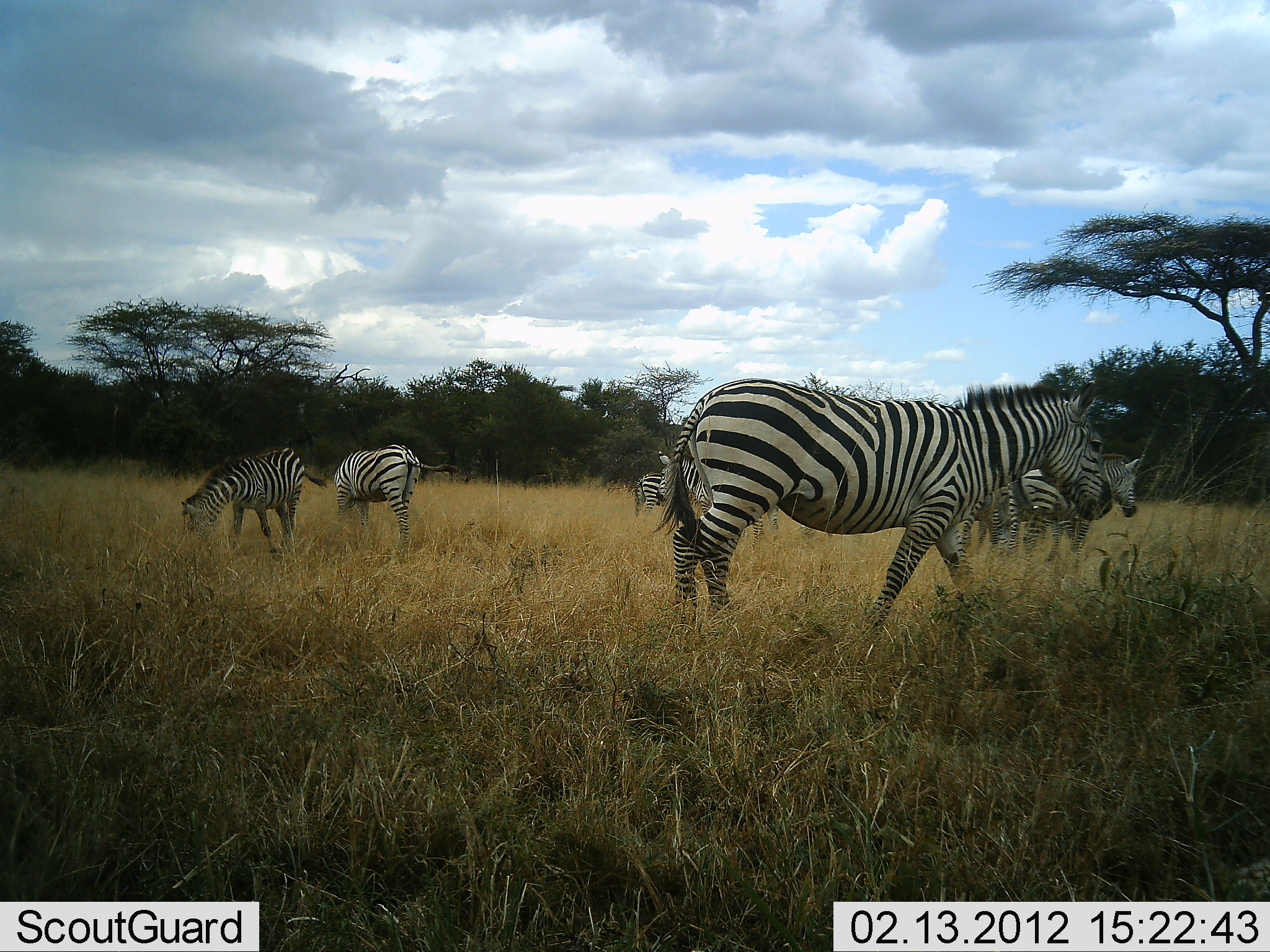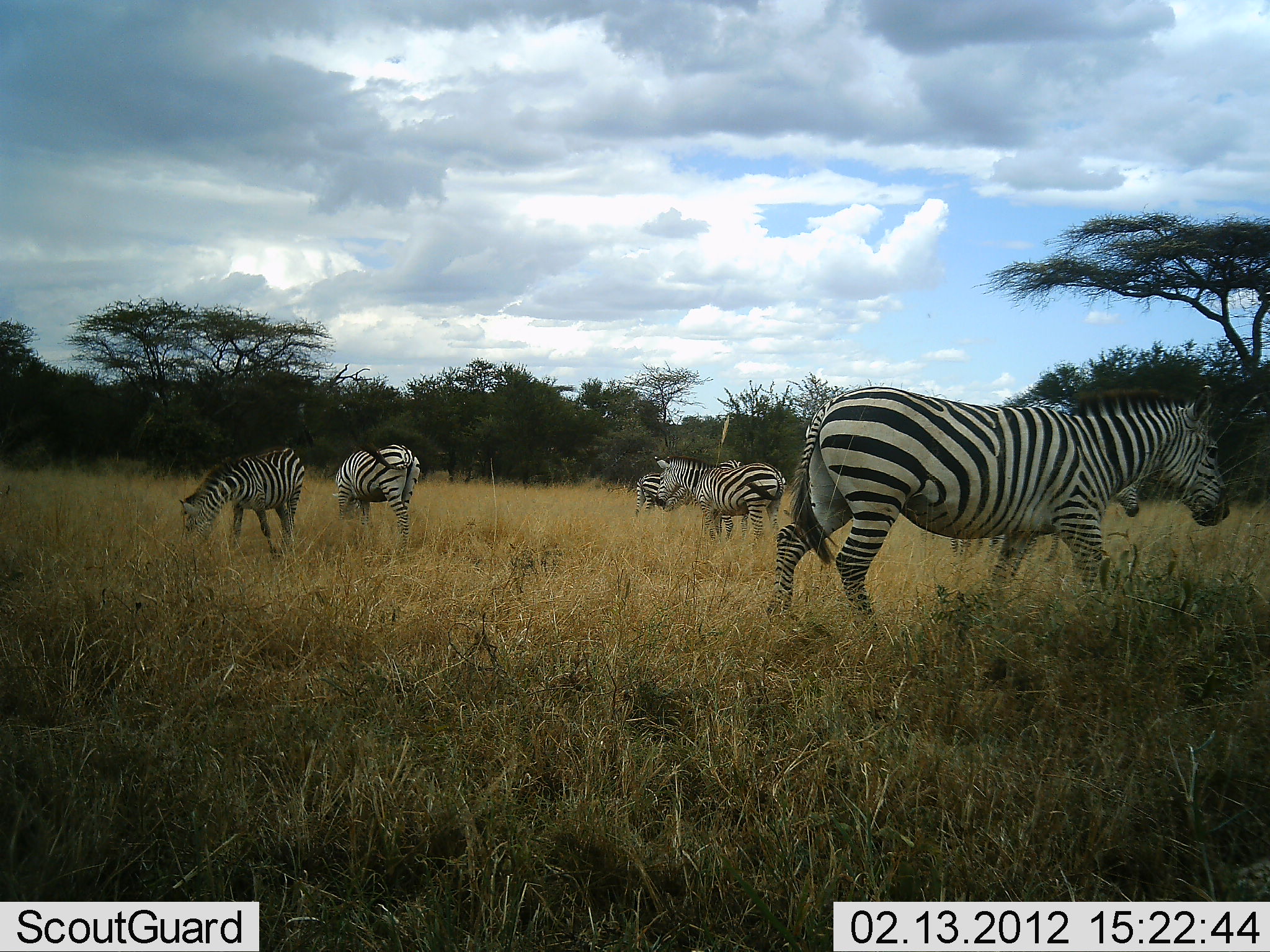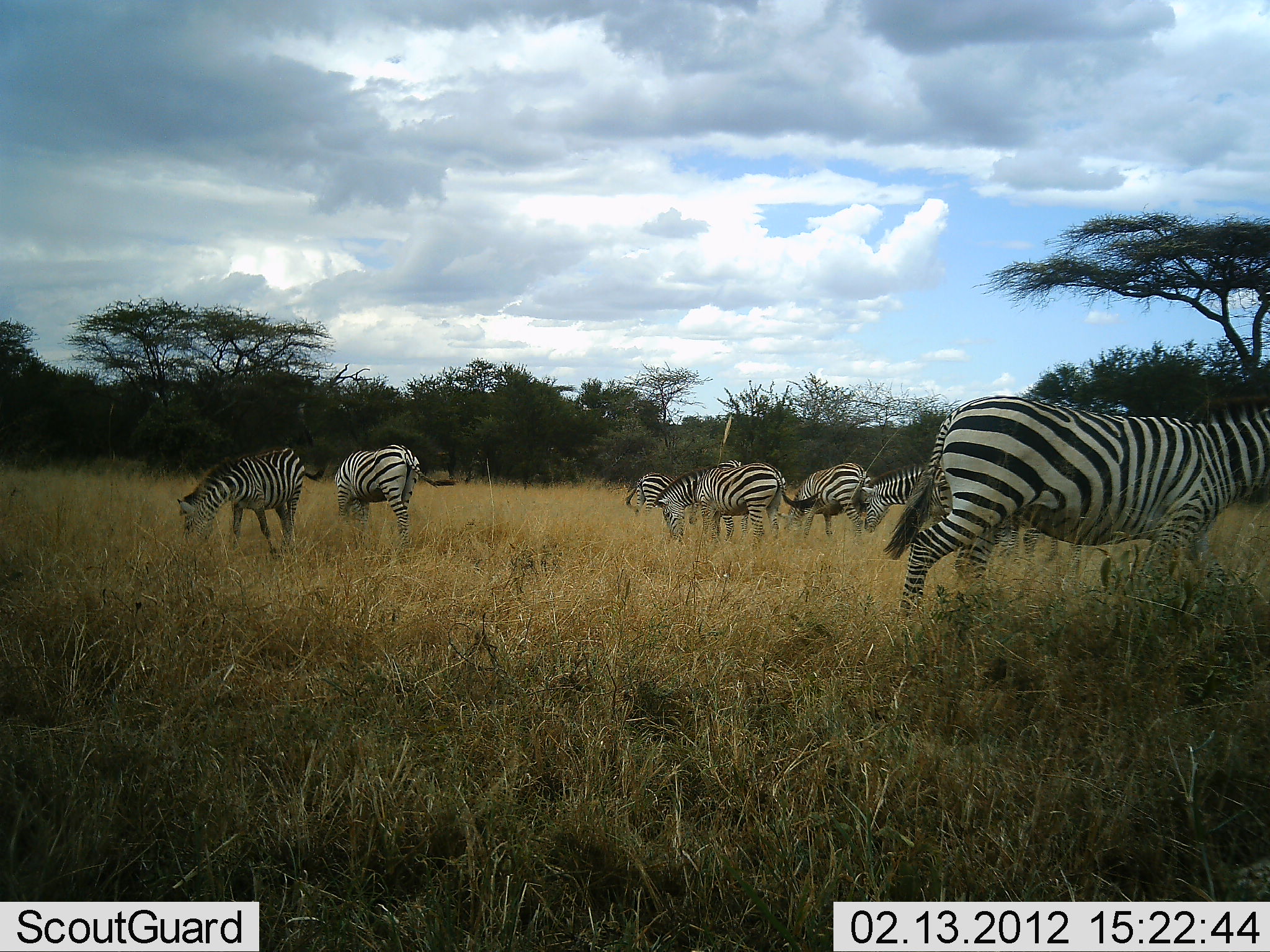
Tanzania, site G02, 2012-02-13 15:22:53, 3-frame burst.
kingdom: Animalia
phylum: Chordata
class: Mammalia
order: Perissodactyla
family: Equidae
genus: Equus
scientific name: Equus quagga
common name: plains zebra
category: zebra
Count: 8.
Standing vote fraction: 61%.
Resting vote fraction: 6%.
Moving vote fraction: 72%.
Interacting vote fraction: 0%.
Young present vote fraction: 0%.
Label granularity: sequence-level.